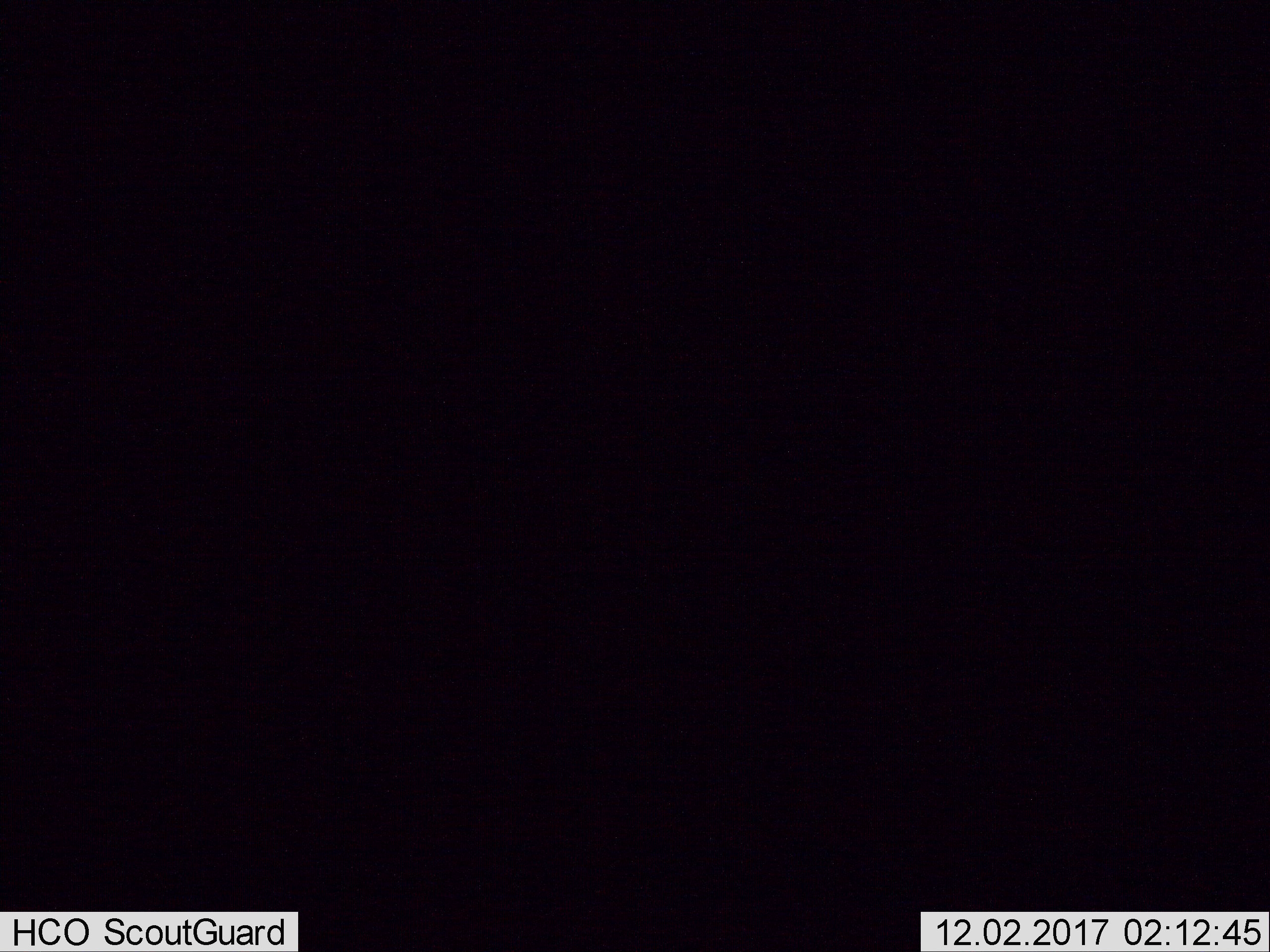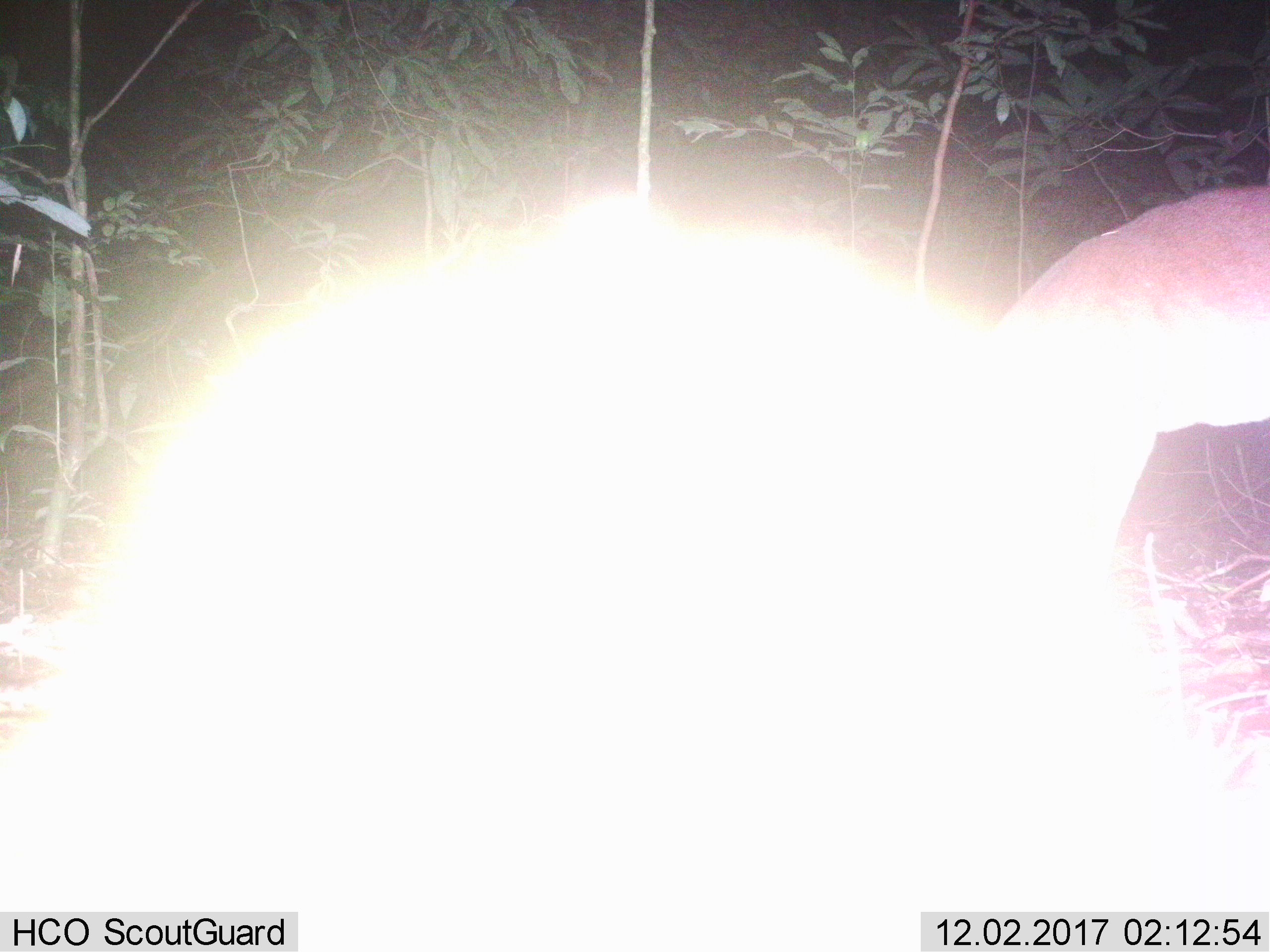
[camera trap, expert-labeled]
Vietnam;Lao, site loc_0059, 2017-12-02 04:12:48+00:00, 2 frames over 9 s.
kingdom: Animalia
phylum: Chordata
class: Mammalia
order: Artiodactyla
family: Cervidae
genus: Muntiacus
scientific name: Muntiacus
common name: muntjacs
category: unidentified muntjac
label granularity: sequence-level